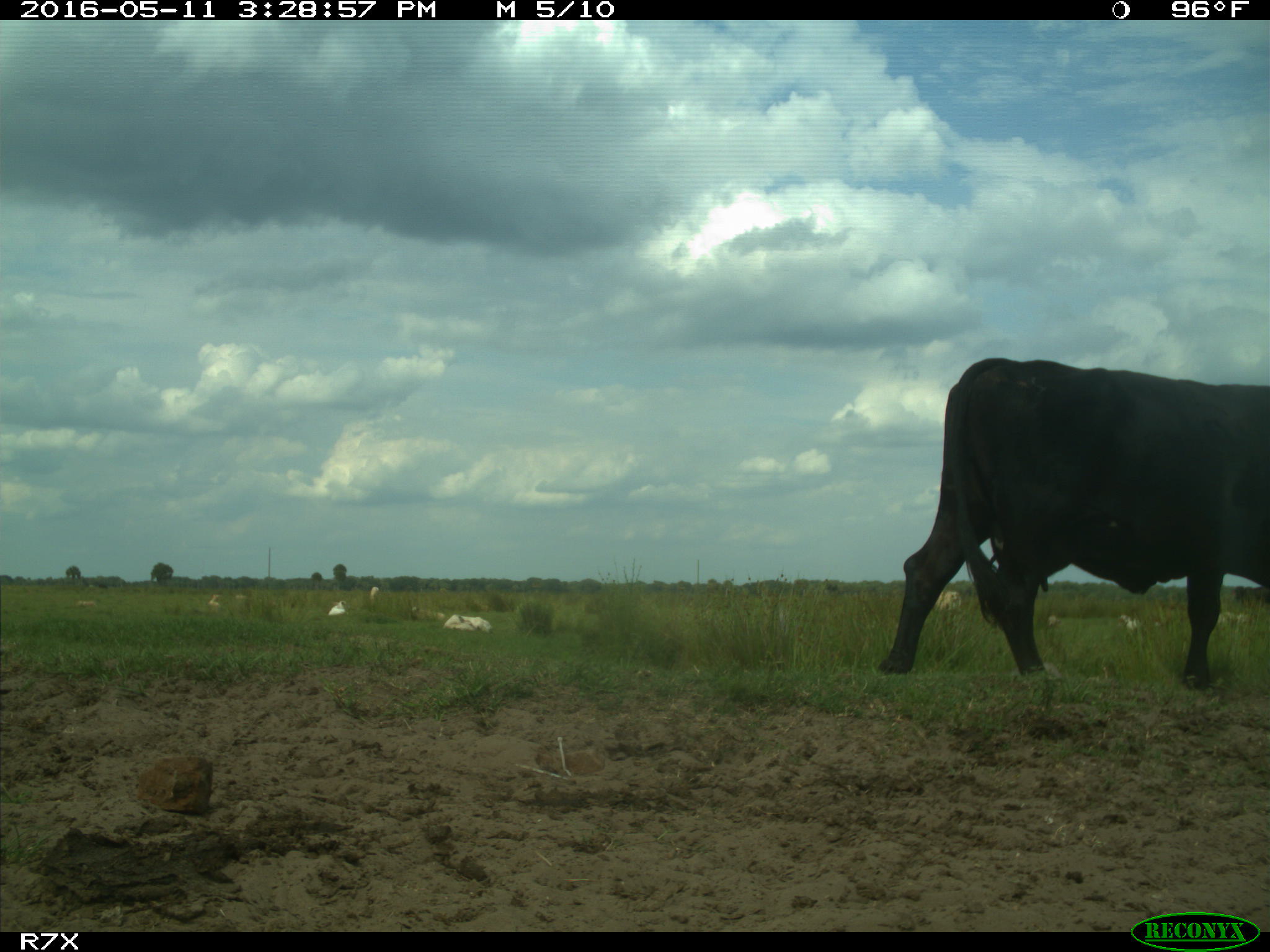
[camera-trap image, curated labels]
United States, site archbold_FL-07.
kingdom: Animalia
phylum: Chordata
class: Mammalia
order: Artiodactyla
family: Bovidae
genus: Bos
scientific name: Bos taurus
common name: domestic cow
Bos taurus (domestic cow).